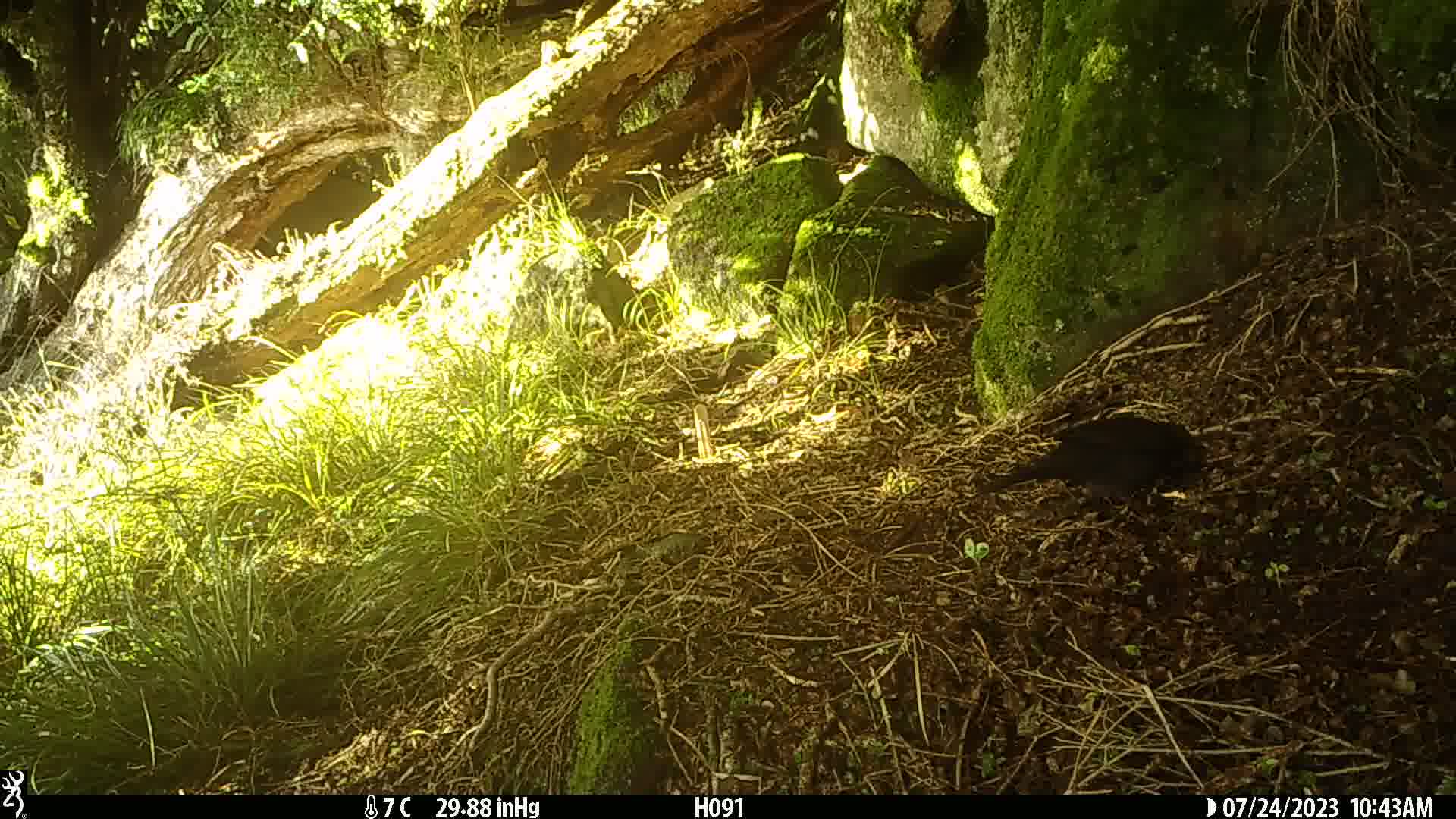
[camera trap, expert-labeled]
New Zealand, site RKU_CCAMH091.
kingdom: Animalia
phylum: Chordata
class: Aves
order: Passeriformes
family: Turdidae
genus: Turdus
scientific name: Turdus merula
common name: eurasian blackbird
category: blackbird